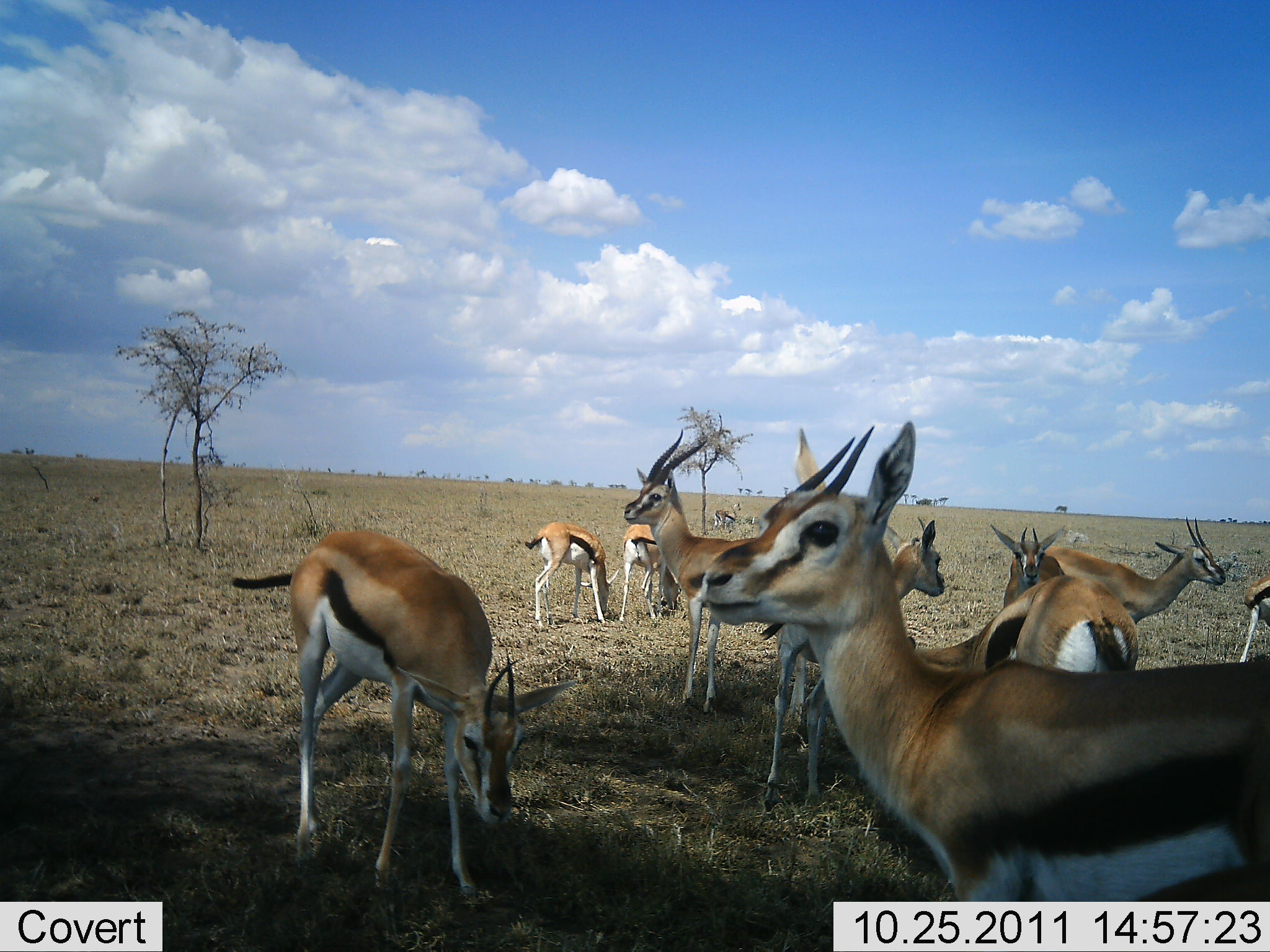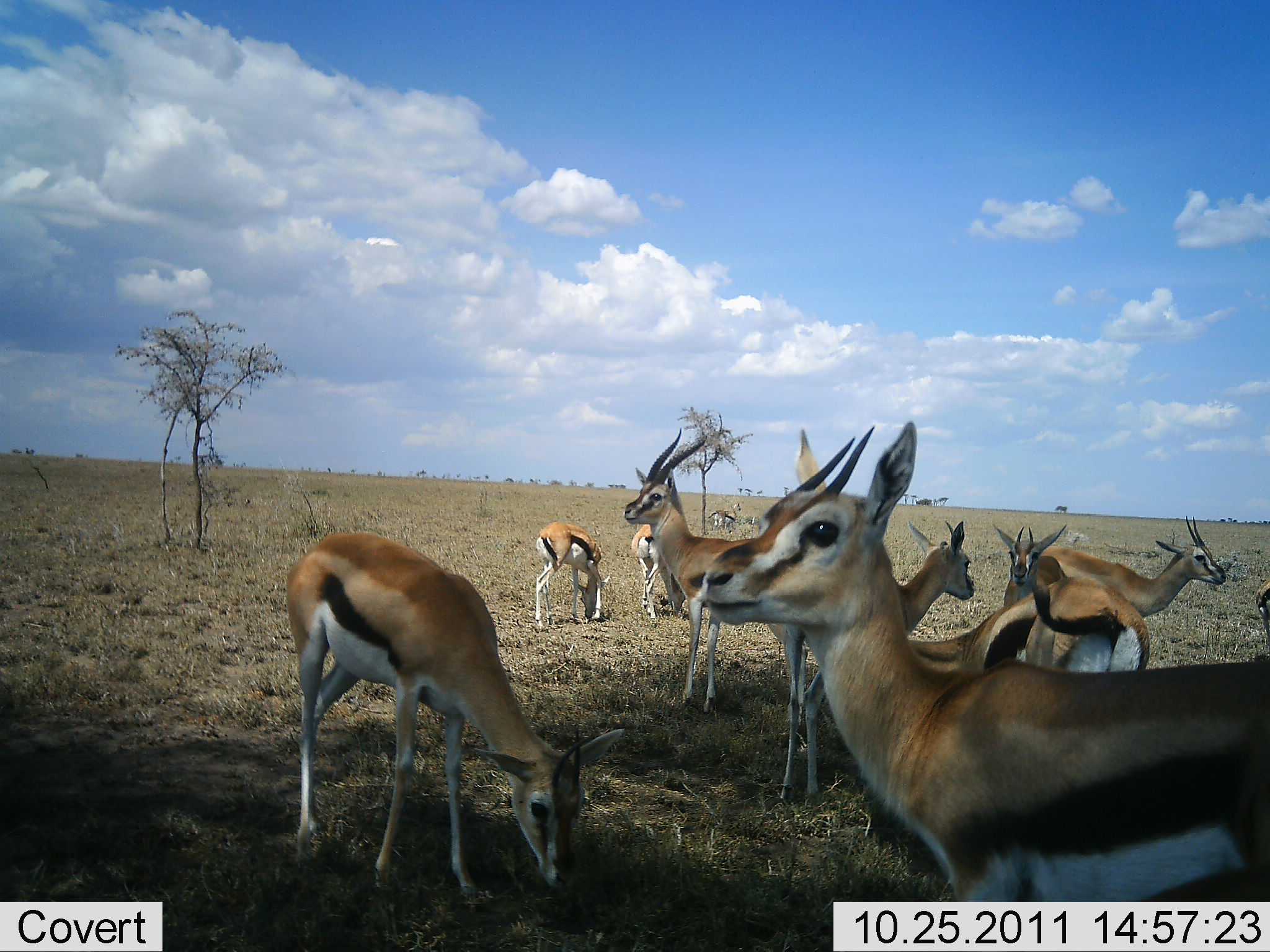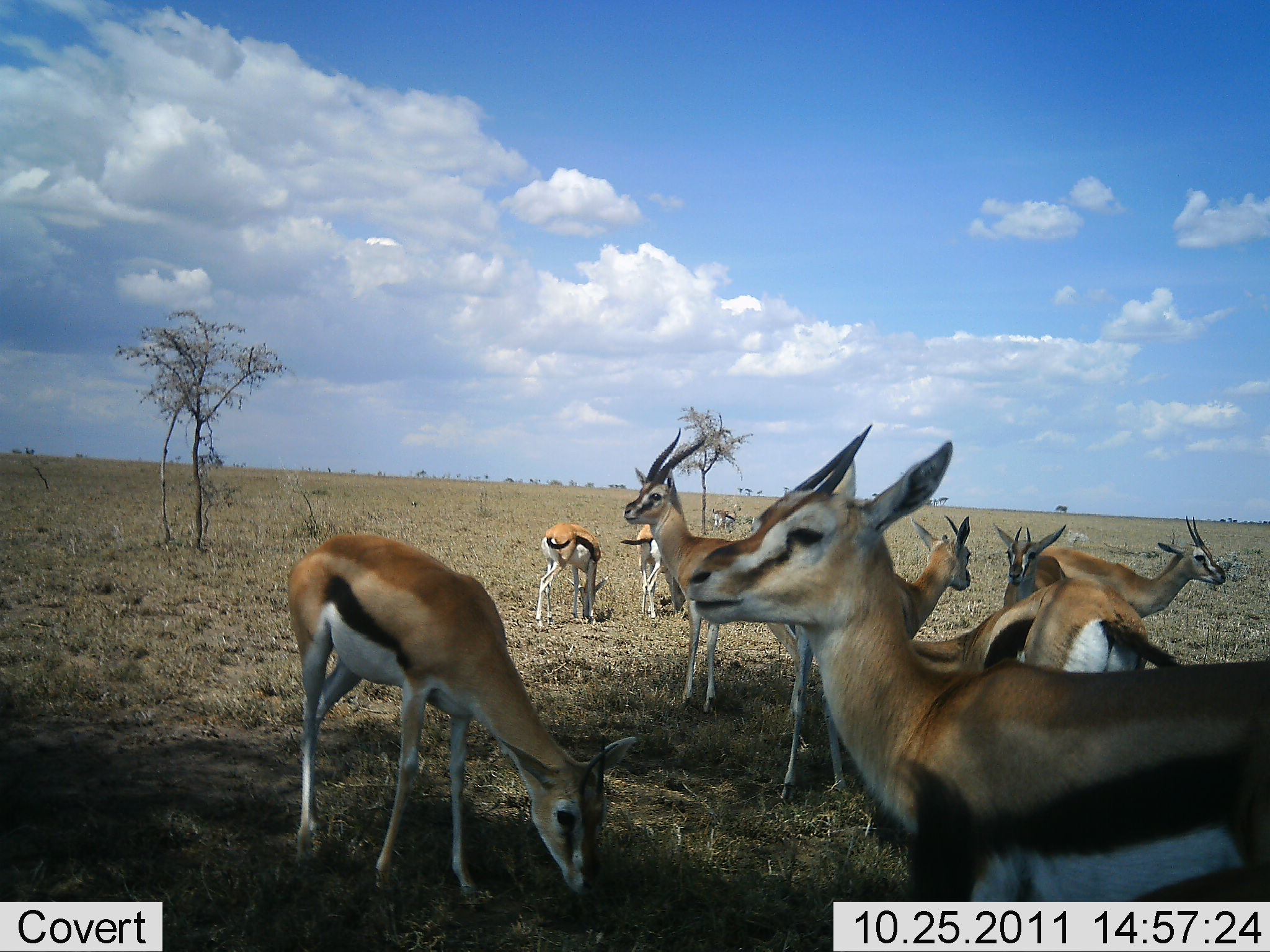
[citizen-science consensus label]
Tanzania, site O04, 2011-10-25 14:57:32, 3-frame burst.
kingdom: Animalia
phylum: Chordata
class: Mammalia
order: Artiodactyla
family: Bovidae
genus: Eudorcas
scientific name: Eudorcas thomsonii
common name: thomson's gazelle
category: gazellethomsons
Gazellethomsons (thomson's gazelle) (Eudorcas thomsonii), count 11-50. Behavior (volunteer vote fractions): standing 100%, resting 0%, moving 25%, interacting 8%. Young present (vote fraction): 0%. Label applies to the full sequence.